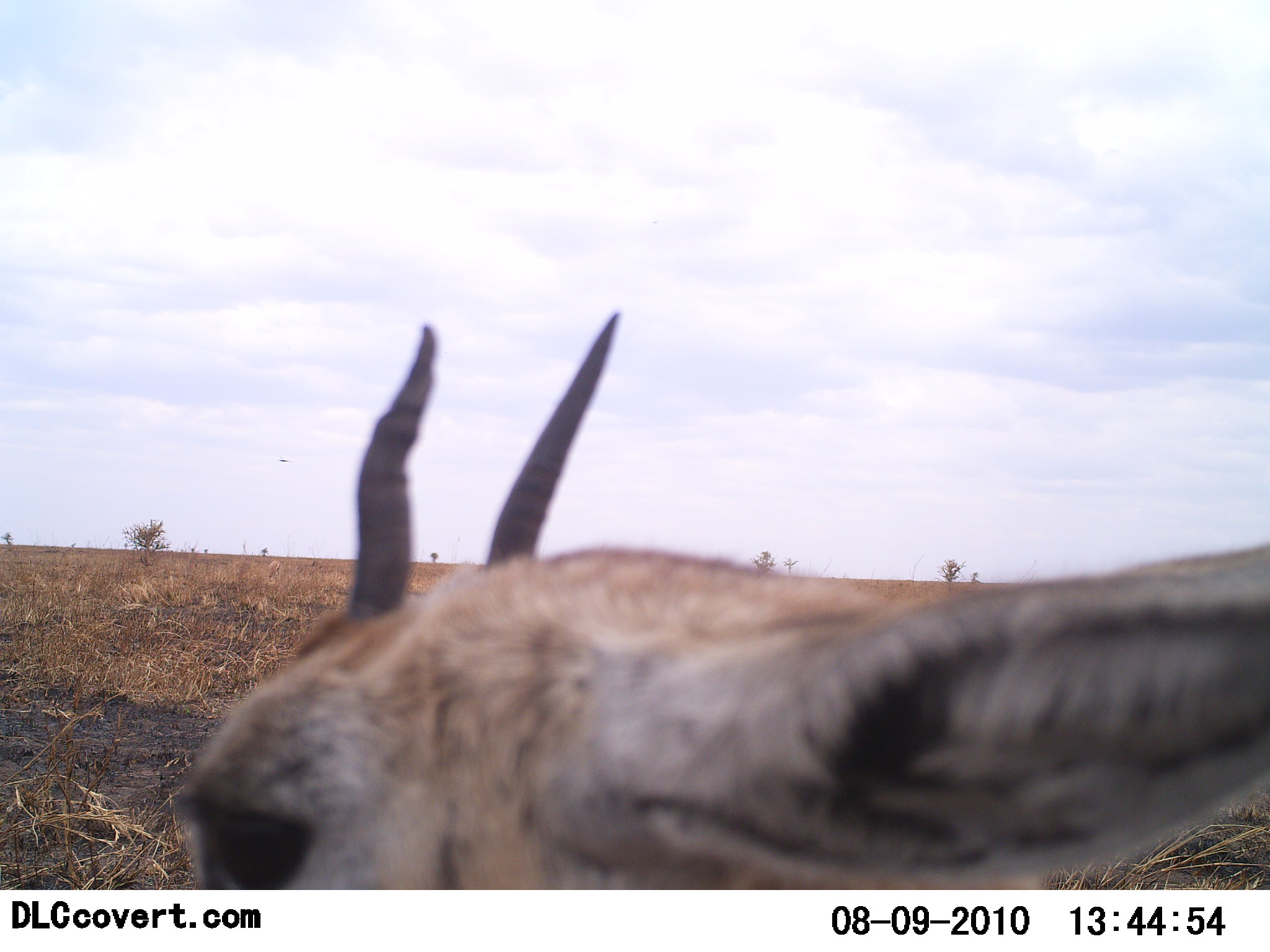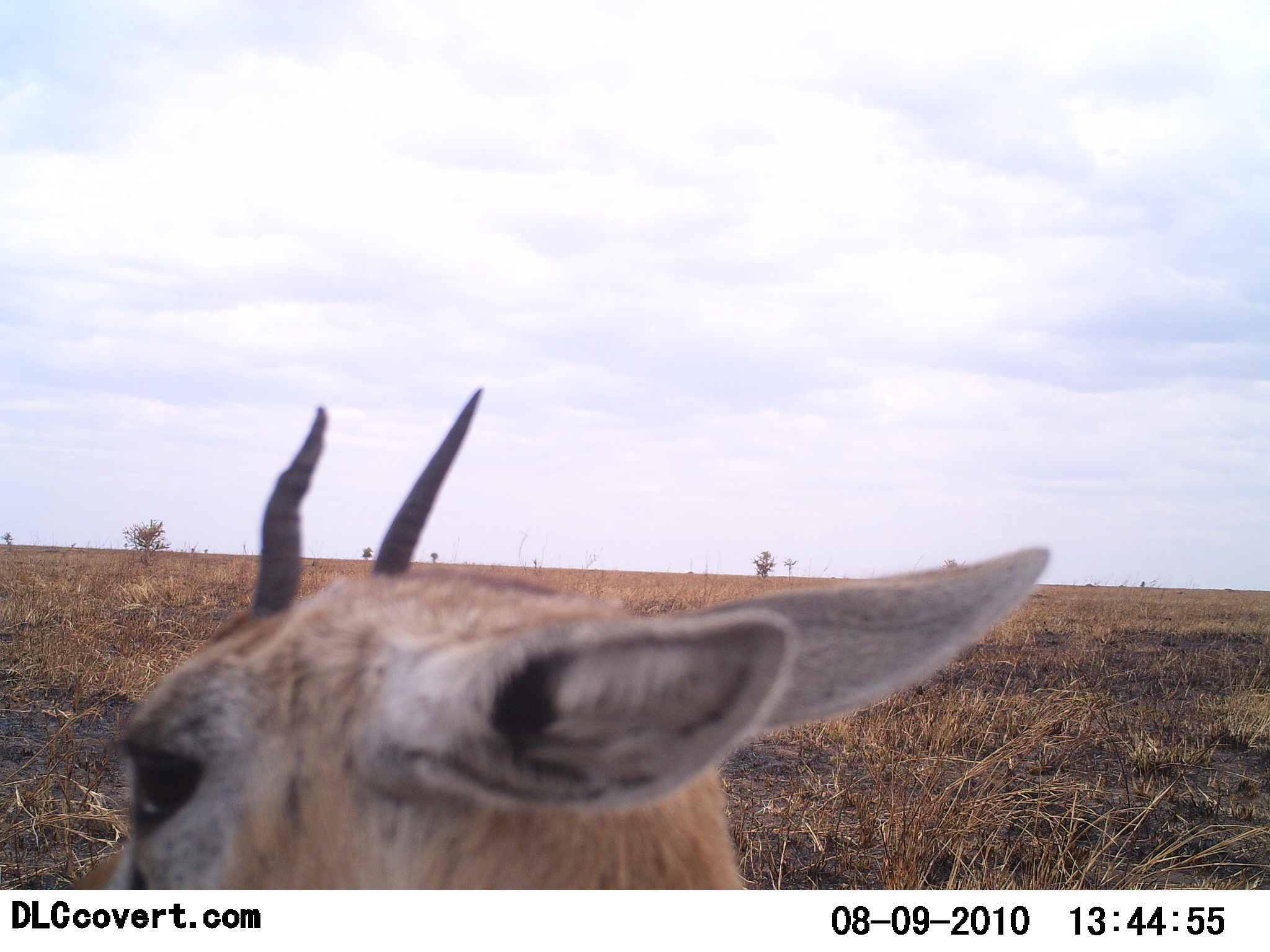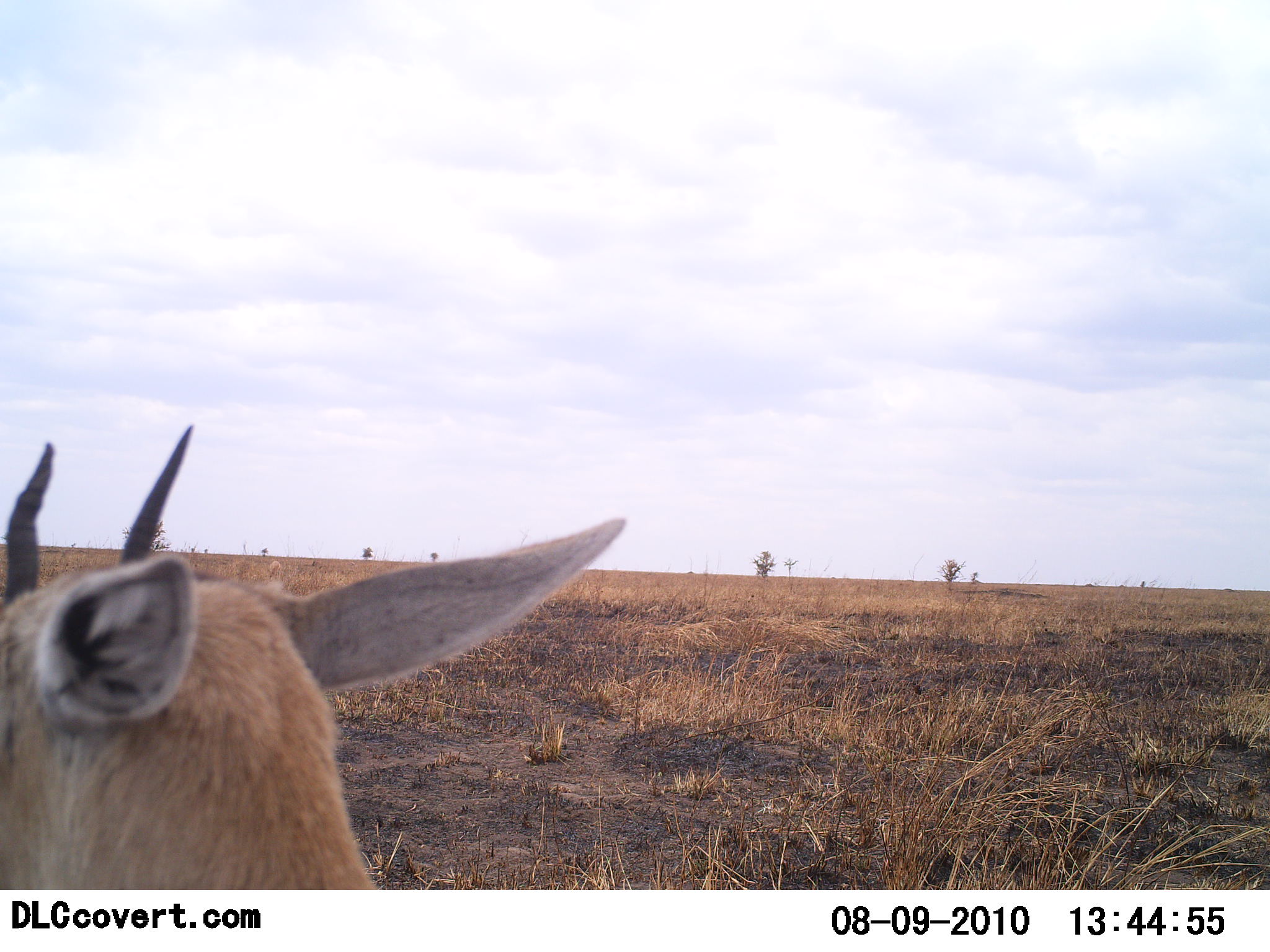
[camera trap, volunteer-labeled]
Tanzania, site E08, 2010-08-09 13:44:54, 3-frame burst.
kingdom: Animalia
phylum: Chordata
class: Mammalia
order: Artiodactyla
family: Bovidae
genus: Eudorcas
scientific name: Eudorcas thomsonii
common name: thomson's gazelle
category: gazellethomsons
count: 1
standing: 50%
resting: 14%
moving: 50%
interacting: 0%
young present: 0%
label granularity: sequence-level